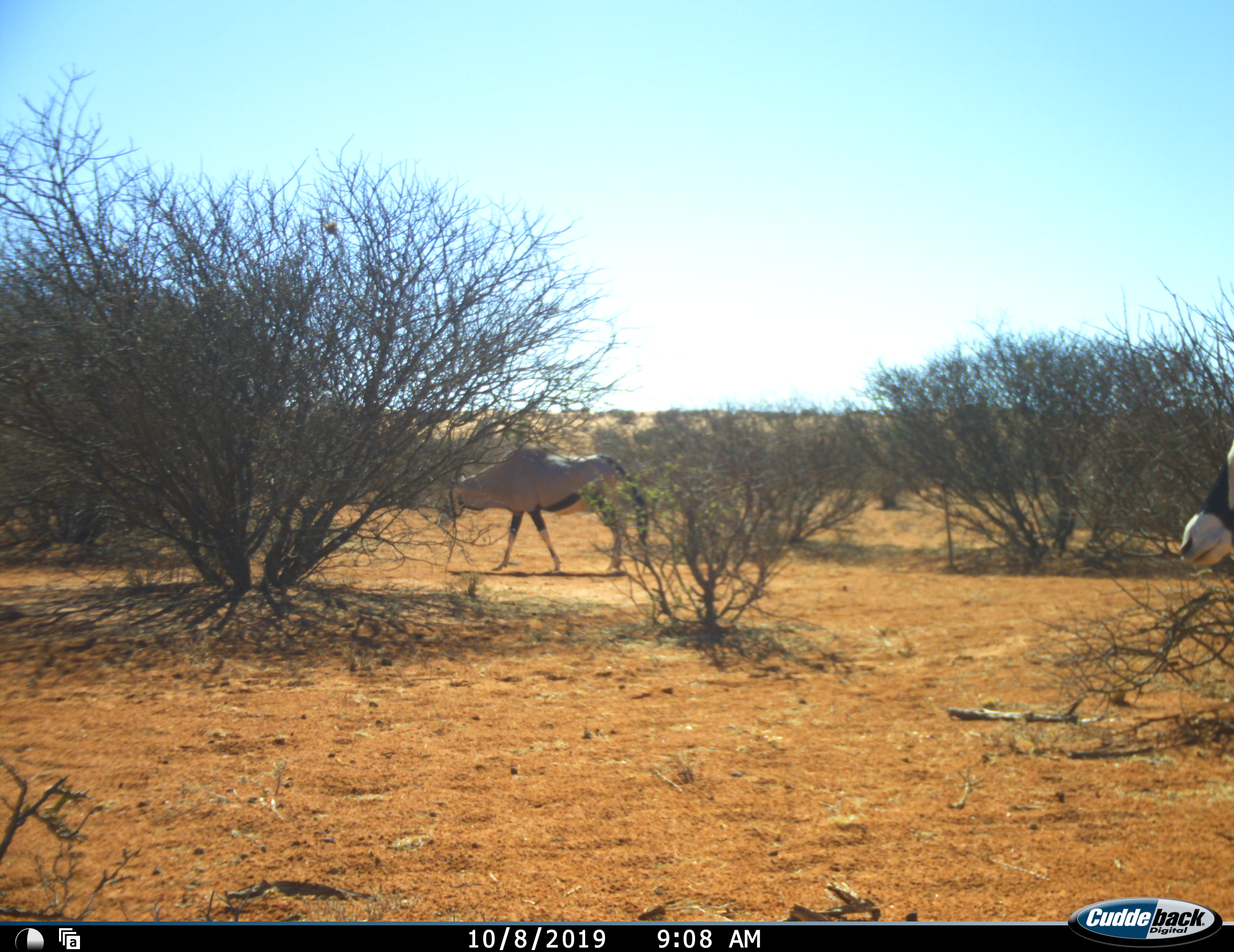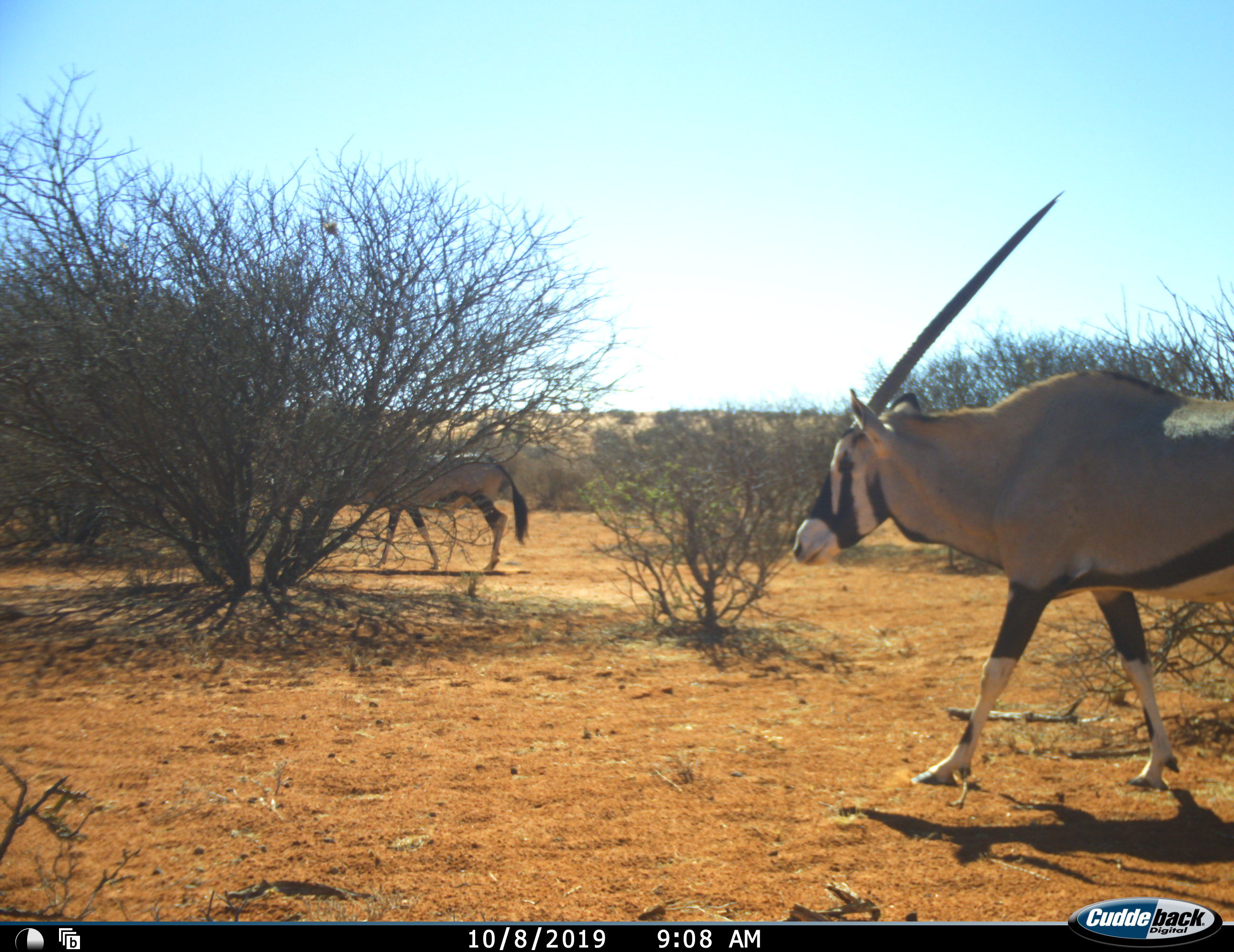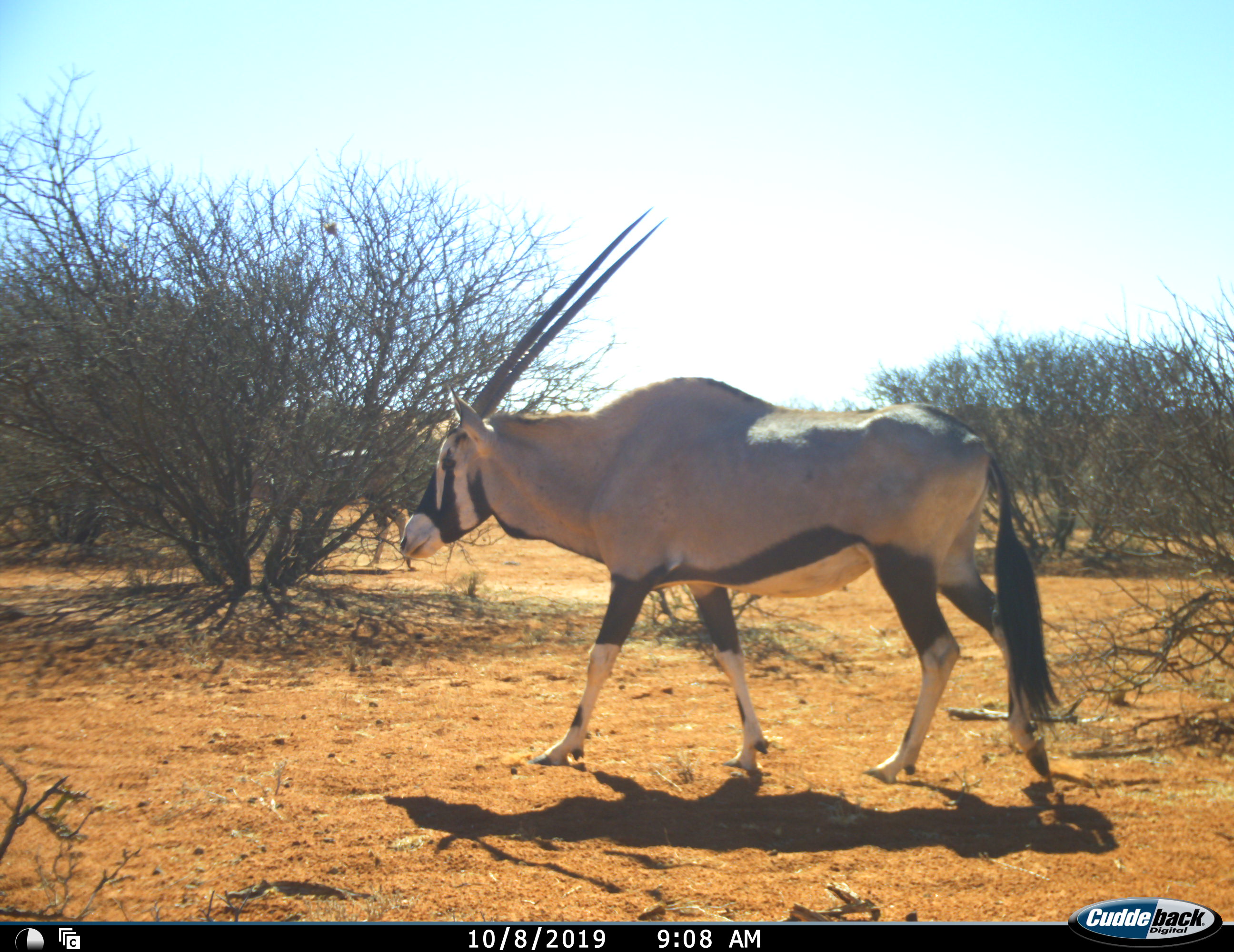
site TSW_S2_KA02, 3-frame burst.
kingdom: Animalia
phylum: Chordata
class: Mammalia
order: Artiodactyla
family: Bovidae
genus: Oryx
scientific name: Oryx gazella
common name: gemsbok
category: oryx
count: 2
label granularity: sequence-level